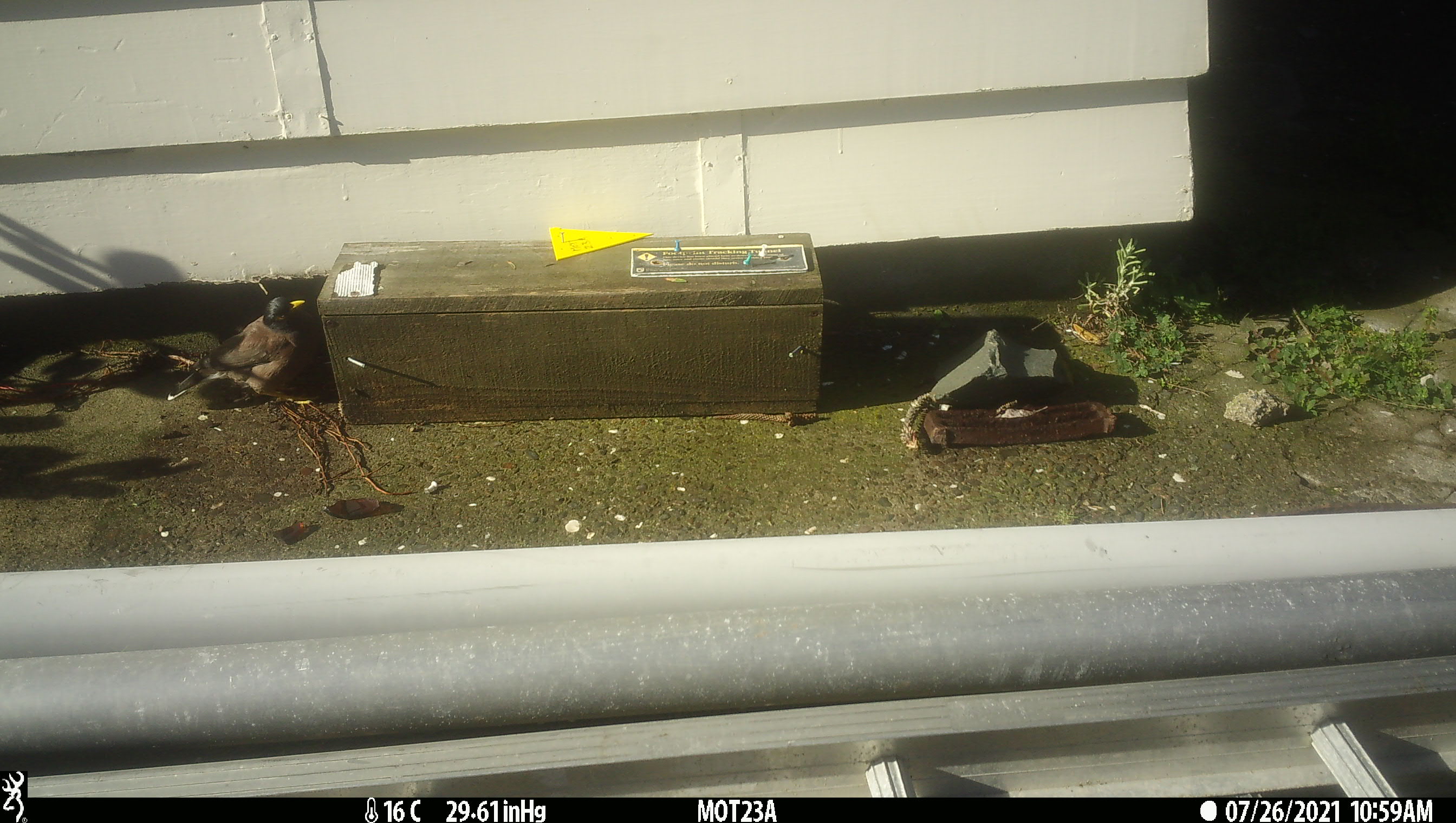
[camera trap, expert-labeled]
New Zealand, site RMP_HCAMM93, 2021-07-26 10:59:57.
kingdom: Animalia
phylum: Chordata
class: Aves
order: Passeriformes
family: Sturnidae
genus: Acridotheres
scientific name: Acridotheres tristis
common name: common myna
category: myna